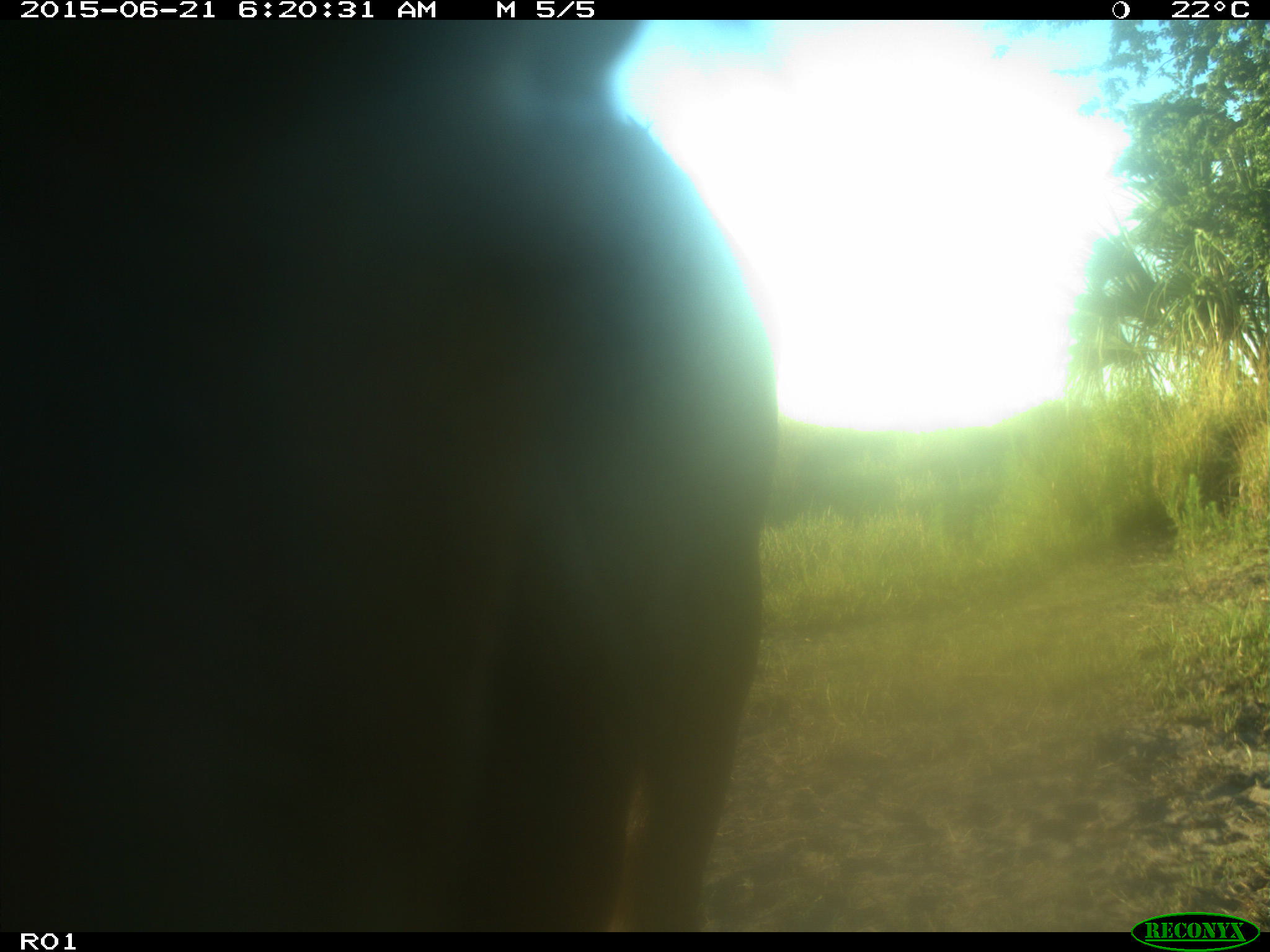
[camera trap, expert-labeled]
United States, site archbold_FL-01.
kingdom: Animalia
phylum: Chordata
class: Mammalia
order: Artiodactyla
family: Bovidae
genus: Bos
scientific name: Bos taurus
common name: domestic cow